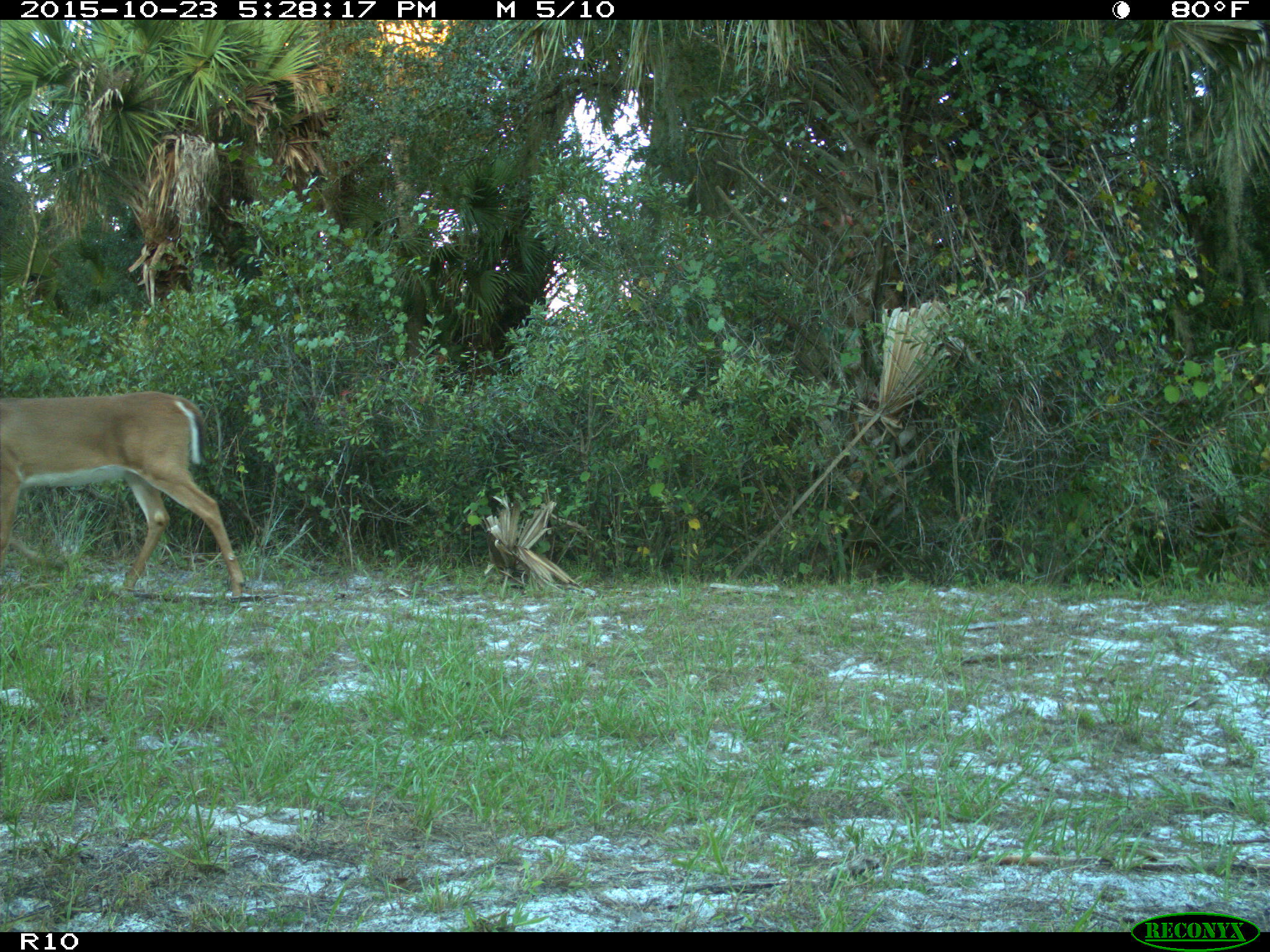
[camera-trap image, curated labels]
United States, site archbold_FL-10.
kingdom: Animalia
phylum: Chordata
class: Mammalia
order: Artiodactyla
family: Cervidae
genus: Odocoileus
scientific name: Odocoileus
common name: deer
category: unidentified deer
Unidentified deer (deer) (Odocoileus).